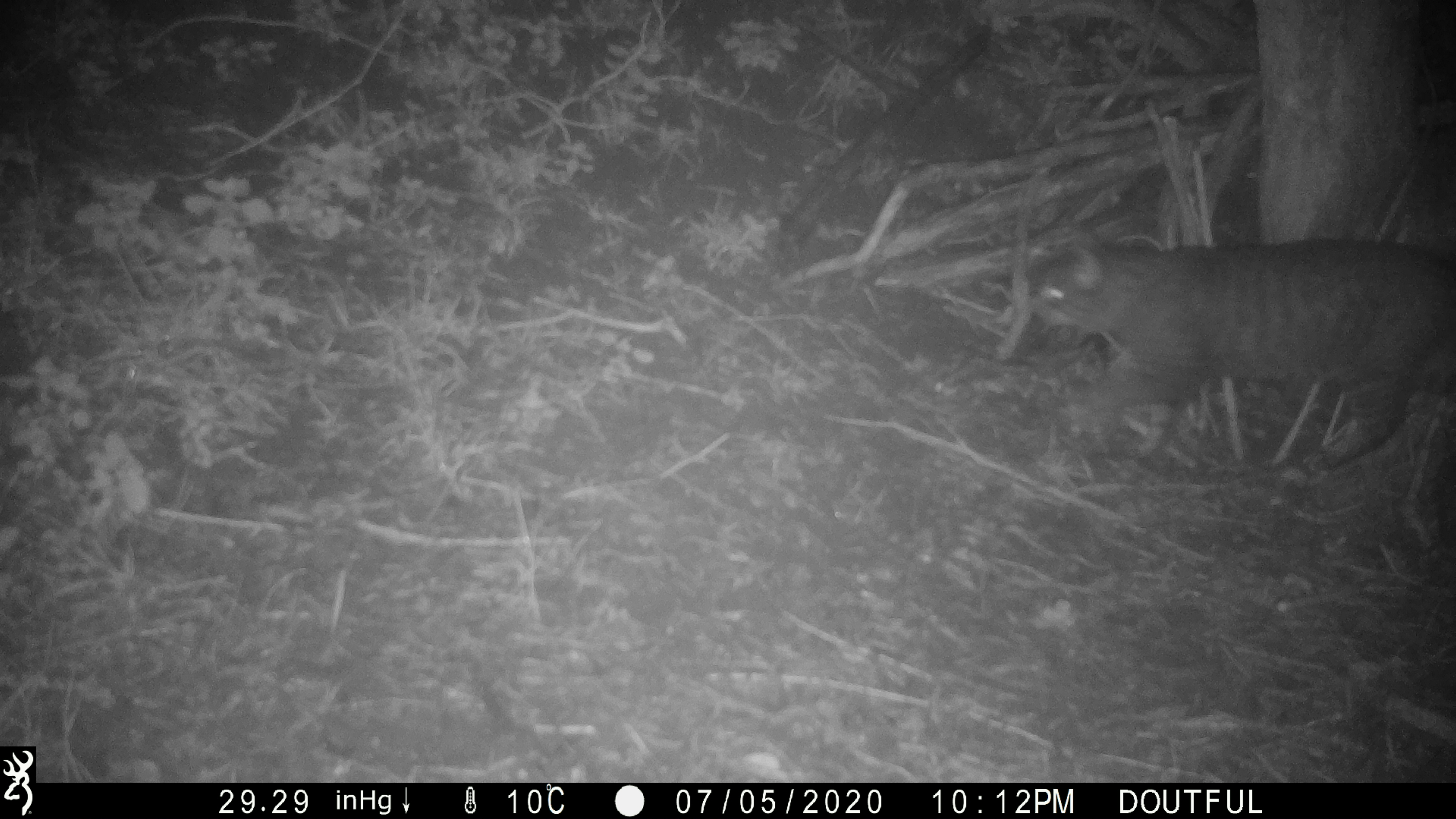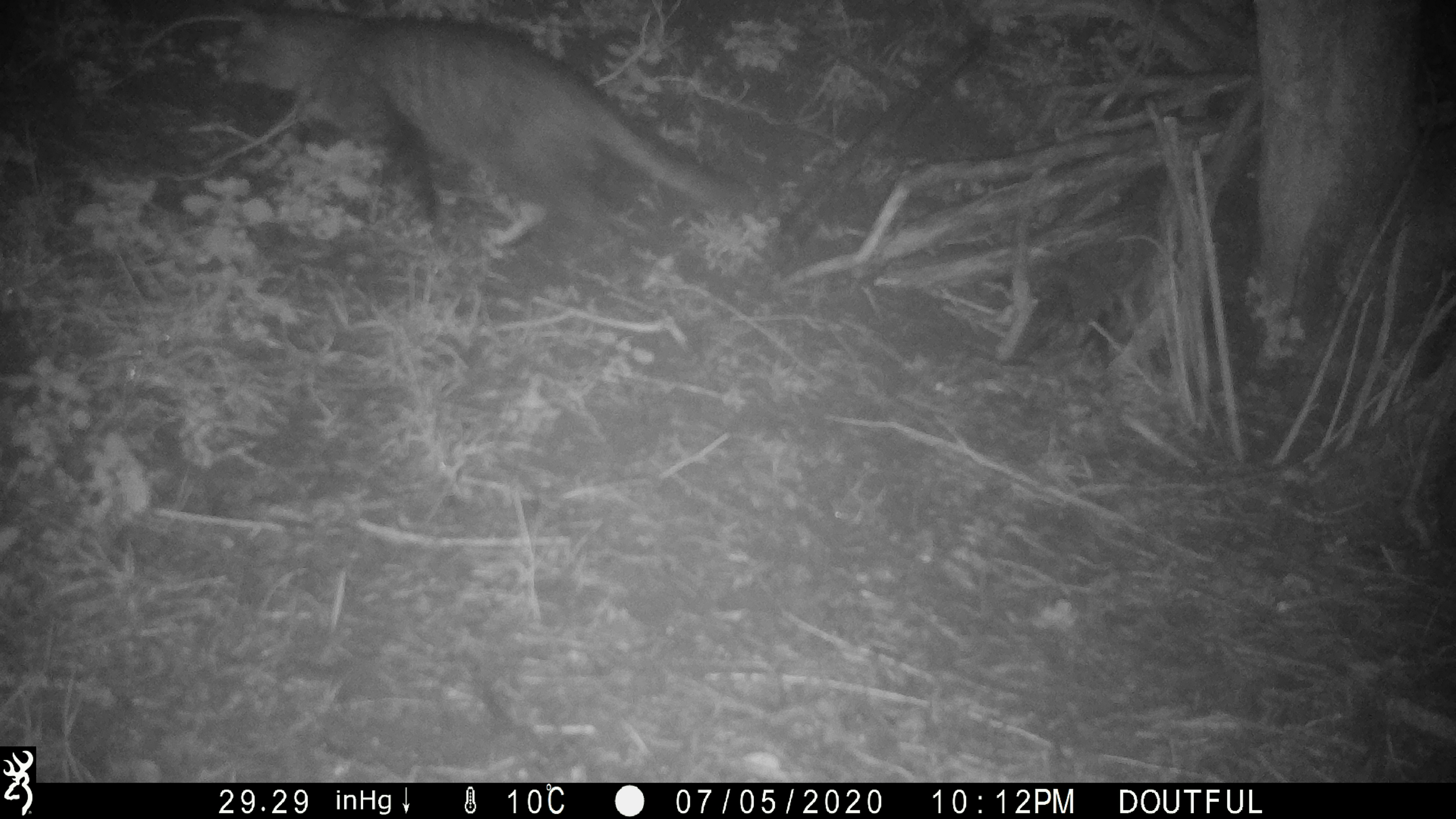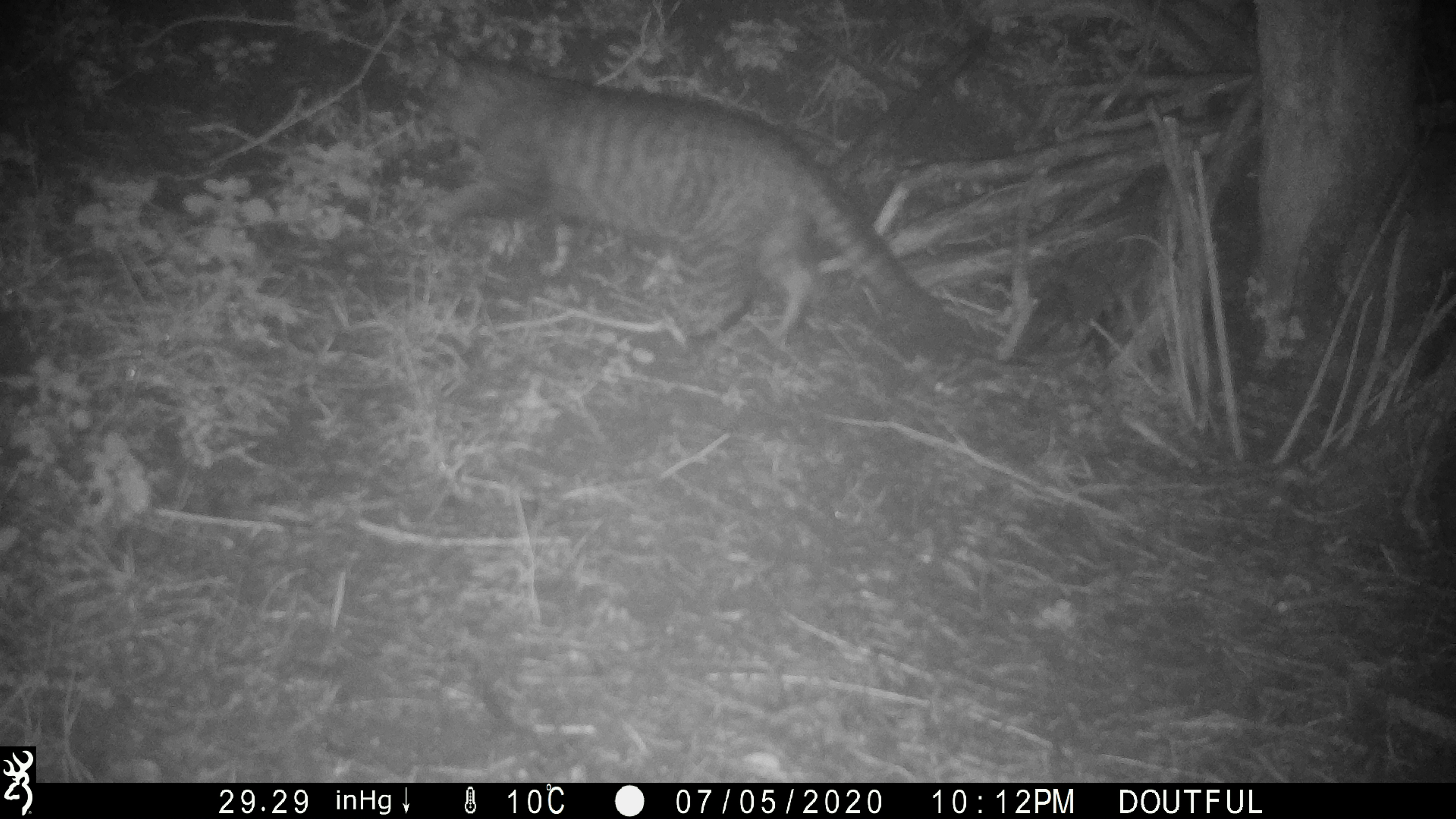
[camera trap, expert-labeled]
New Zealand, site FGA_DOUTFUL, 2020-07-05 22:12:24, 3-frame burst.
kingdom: Animalia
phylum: Chordata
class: Mammalia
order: Carnivora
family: Felidae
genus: Felis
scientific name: Felis catus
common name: domestic cat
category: cat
Cat (domestic cat) (Felis catus).